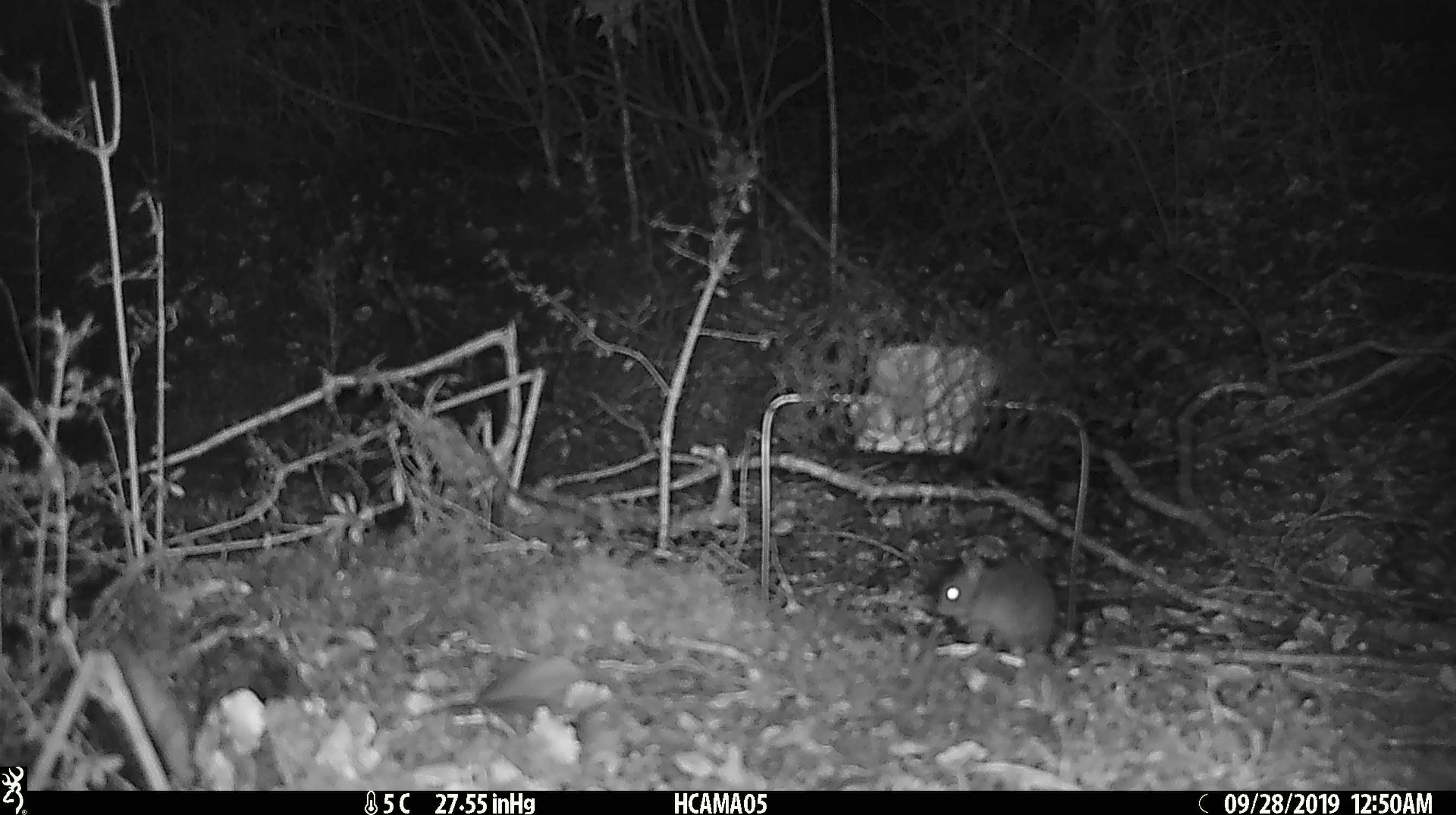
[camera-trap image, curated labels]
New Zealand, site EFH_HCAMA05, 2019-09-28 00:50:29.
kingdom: Animalia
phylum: Chordata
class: Mammalia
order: Rodentia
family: Muridae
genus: Mus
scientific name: Mus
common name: mouse